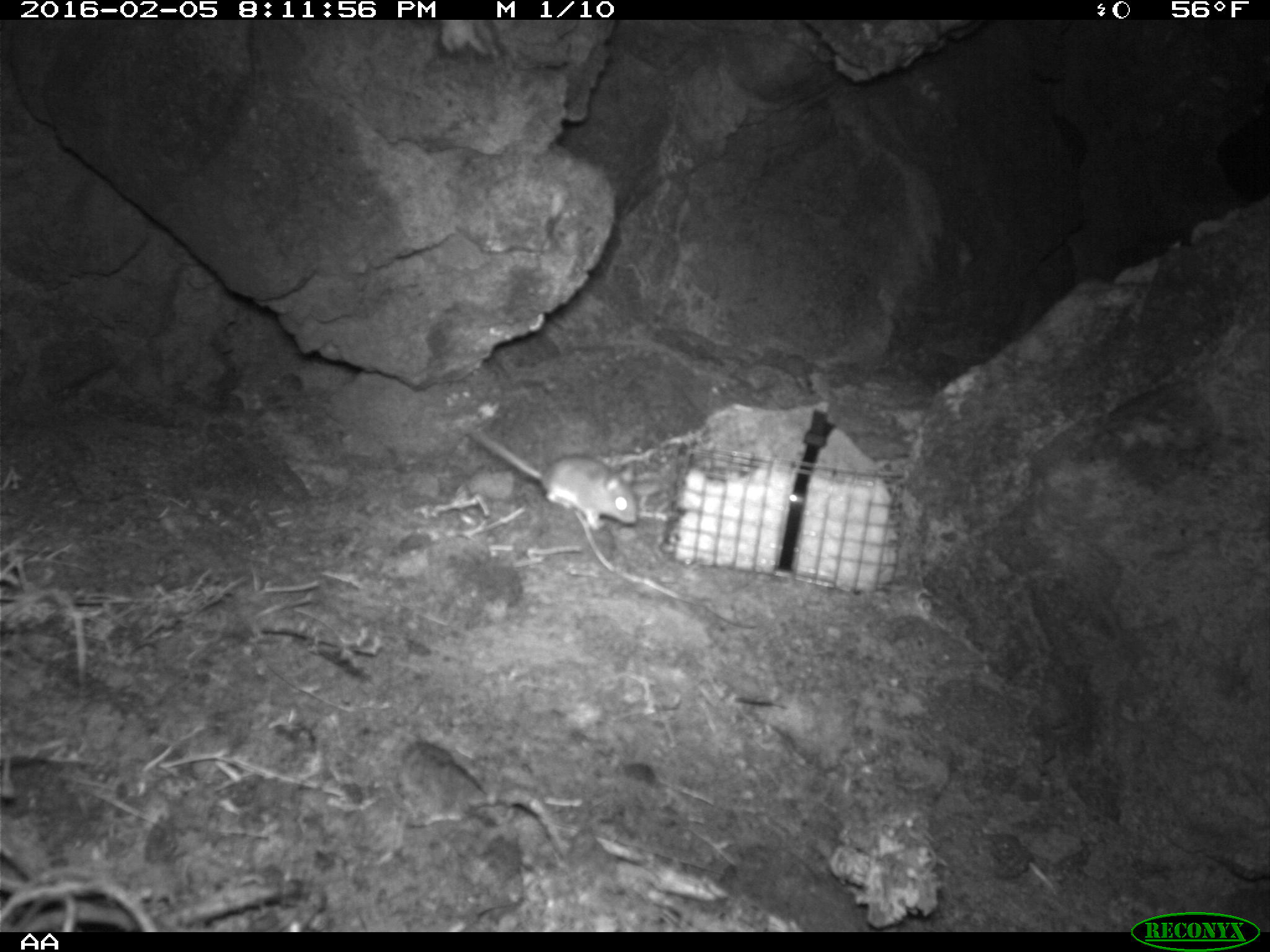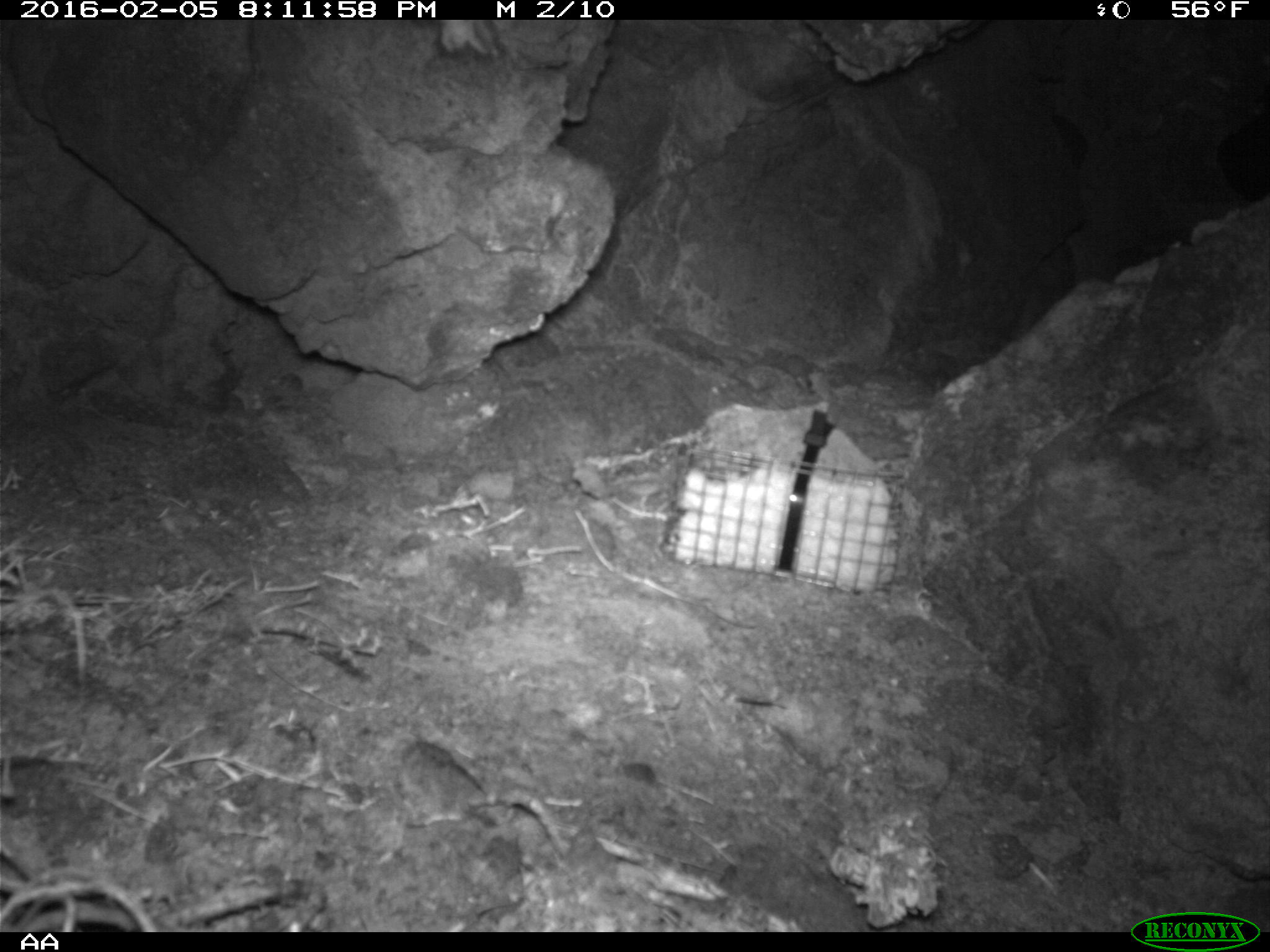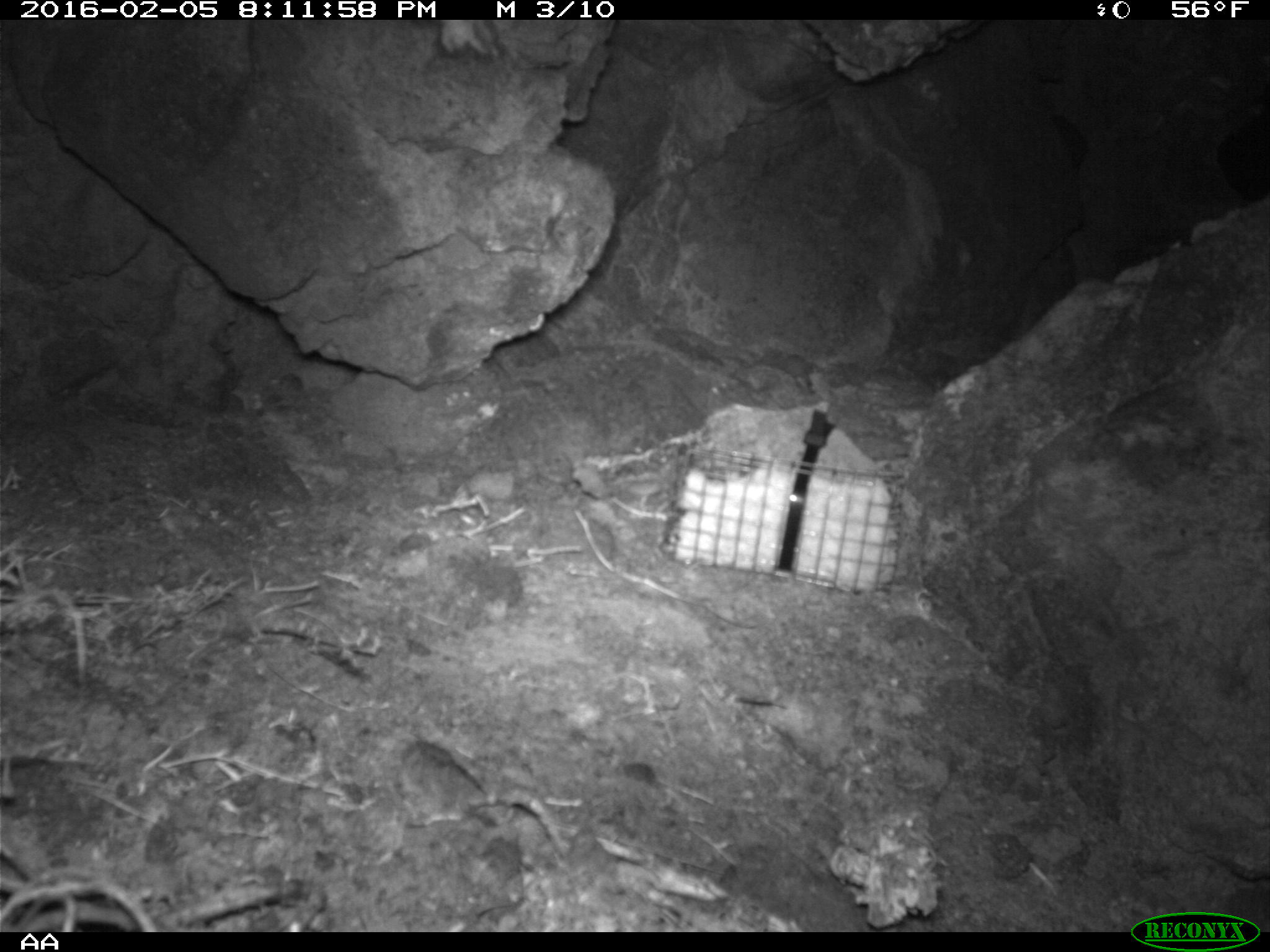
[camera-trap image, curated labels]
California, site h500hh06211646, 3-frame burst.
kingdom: Animalia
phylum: Chordata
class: Mammalia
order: Rodentia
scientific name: Rodentia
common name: rodent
Rodent (Rodentia).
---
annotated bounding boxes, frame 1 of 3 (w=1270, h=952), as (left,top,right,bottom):
rodent: (459,420,637,531)